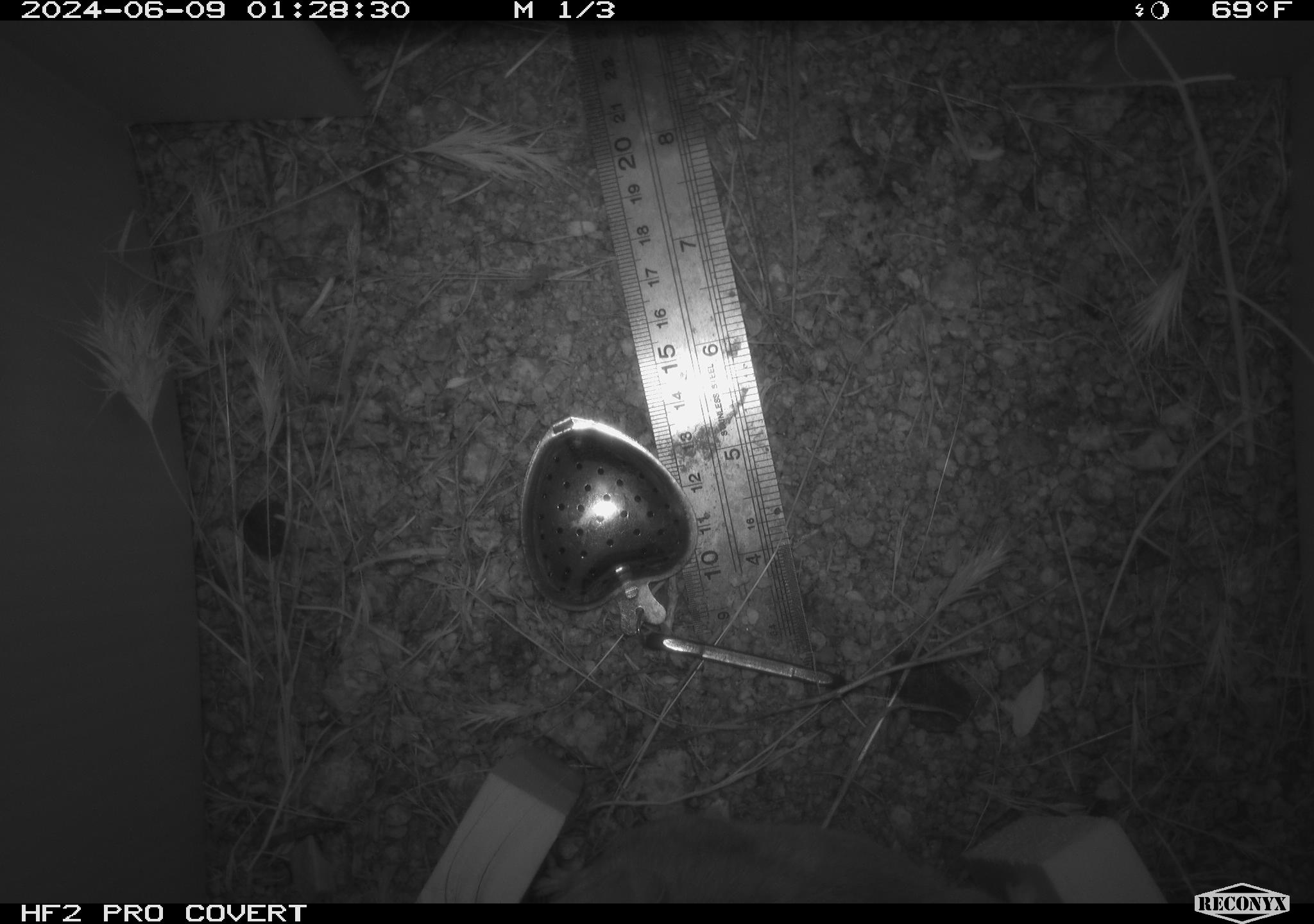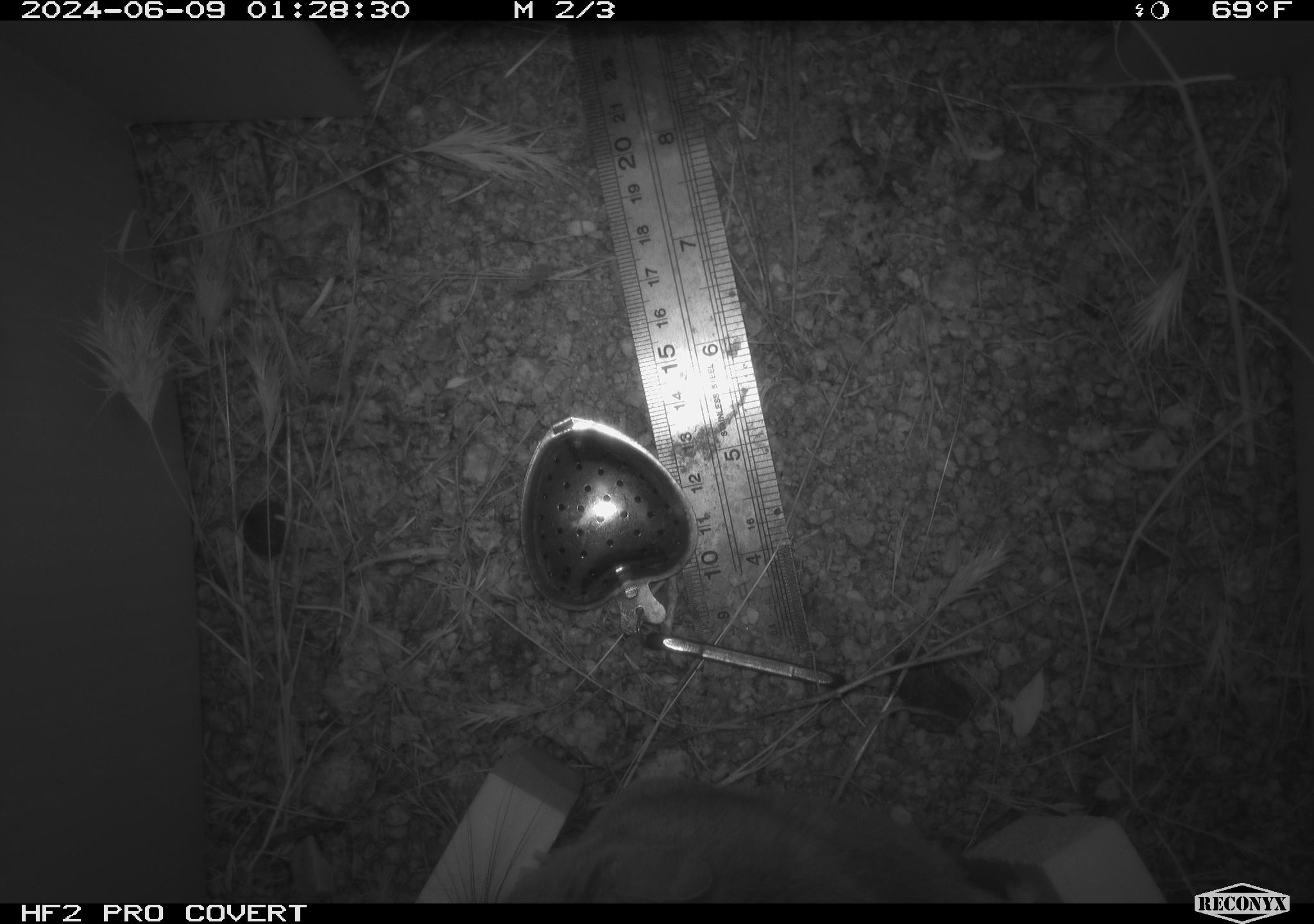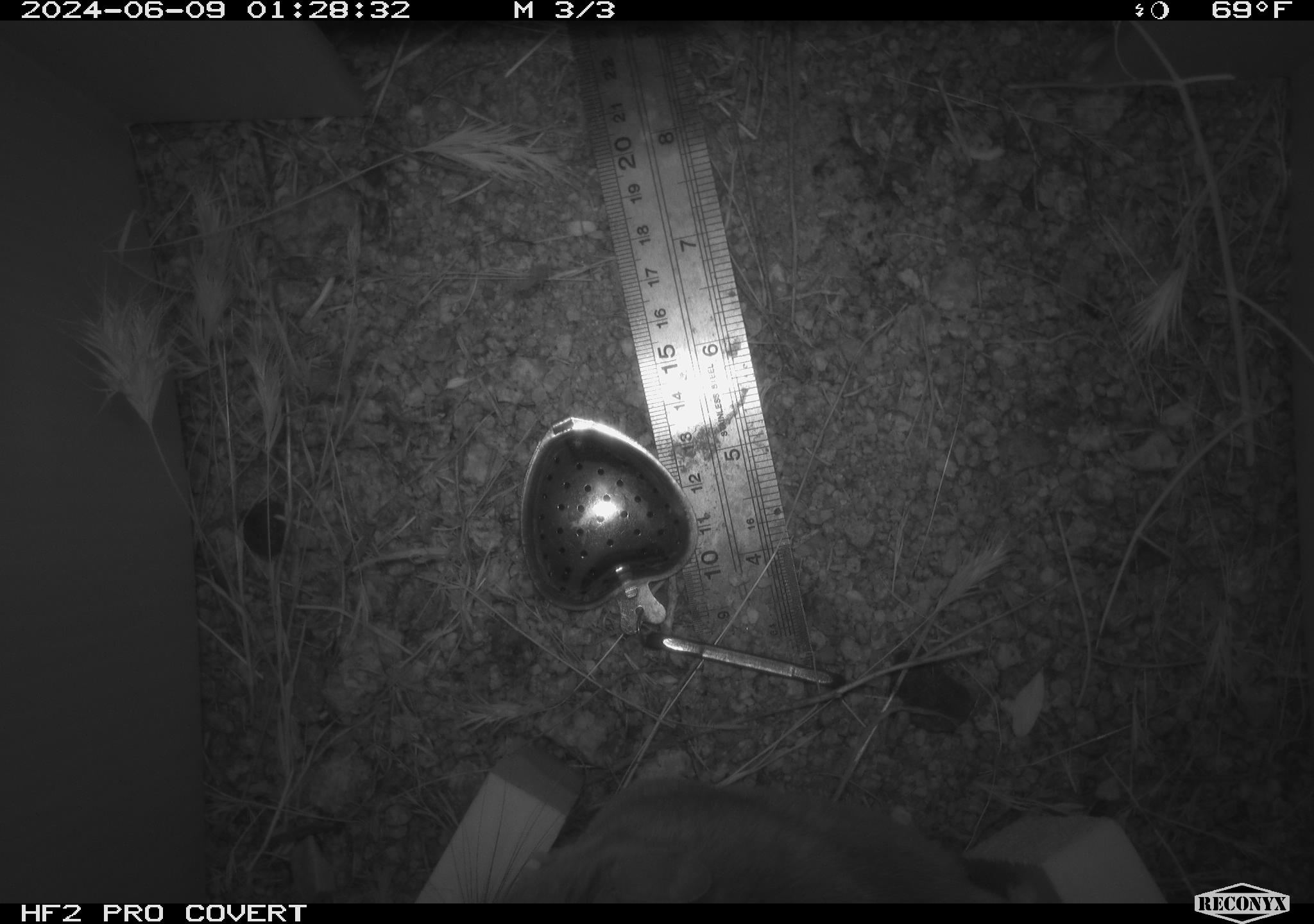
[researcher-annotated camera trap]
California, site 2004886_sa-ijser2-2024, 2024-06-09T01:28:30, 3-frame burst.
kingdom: Animalia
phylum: Chordata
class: Mammalia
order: Rodentia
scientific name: Rodentia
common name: woodrat or rat or mouse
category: woodrat or rat or mouse species